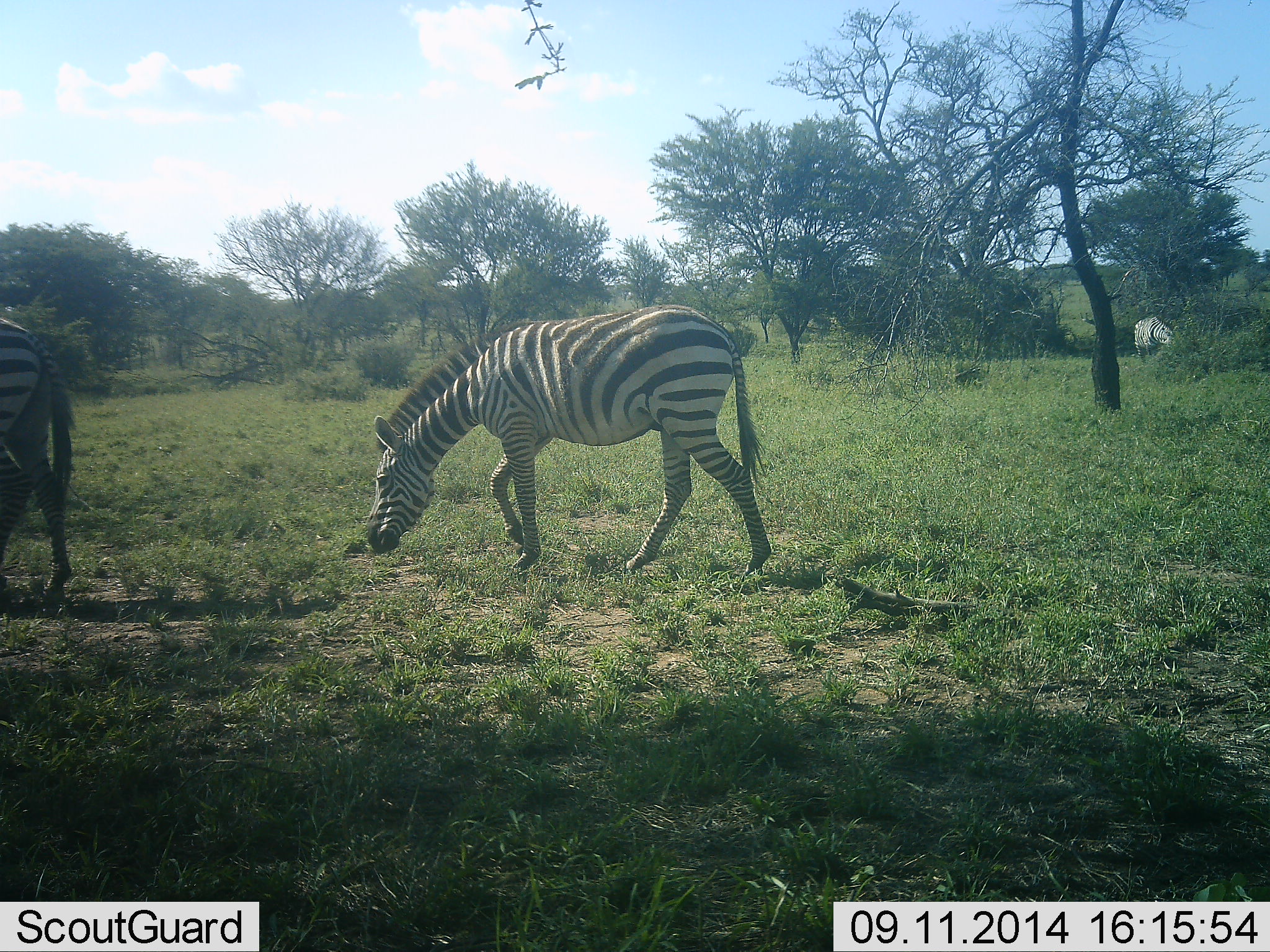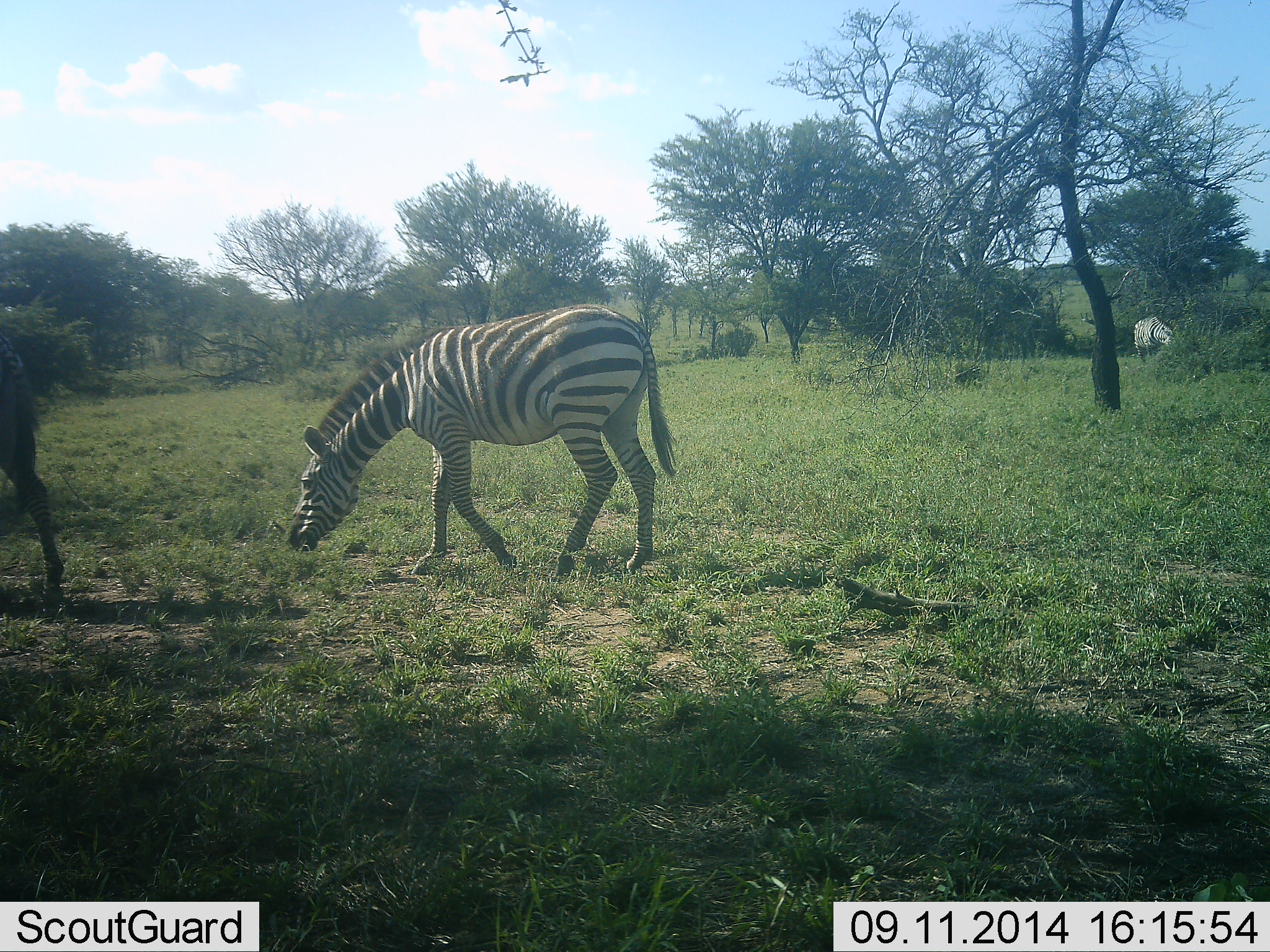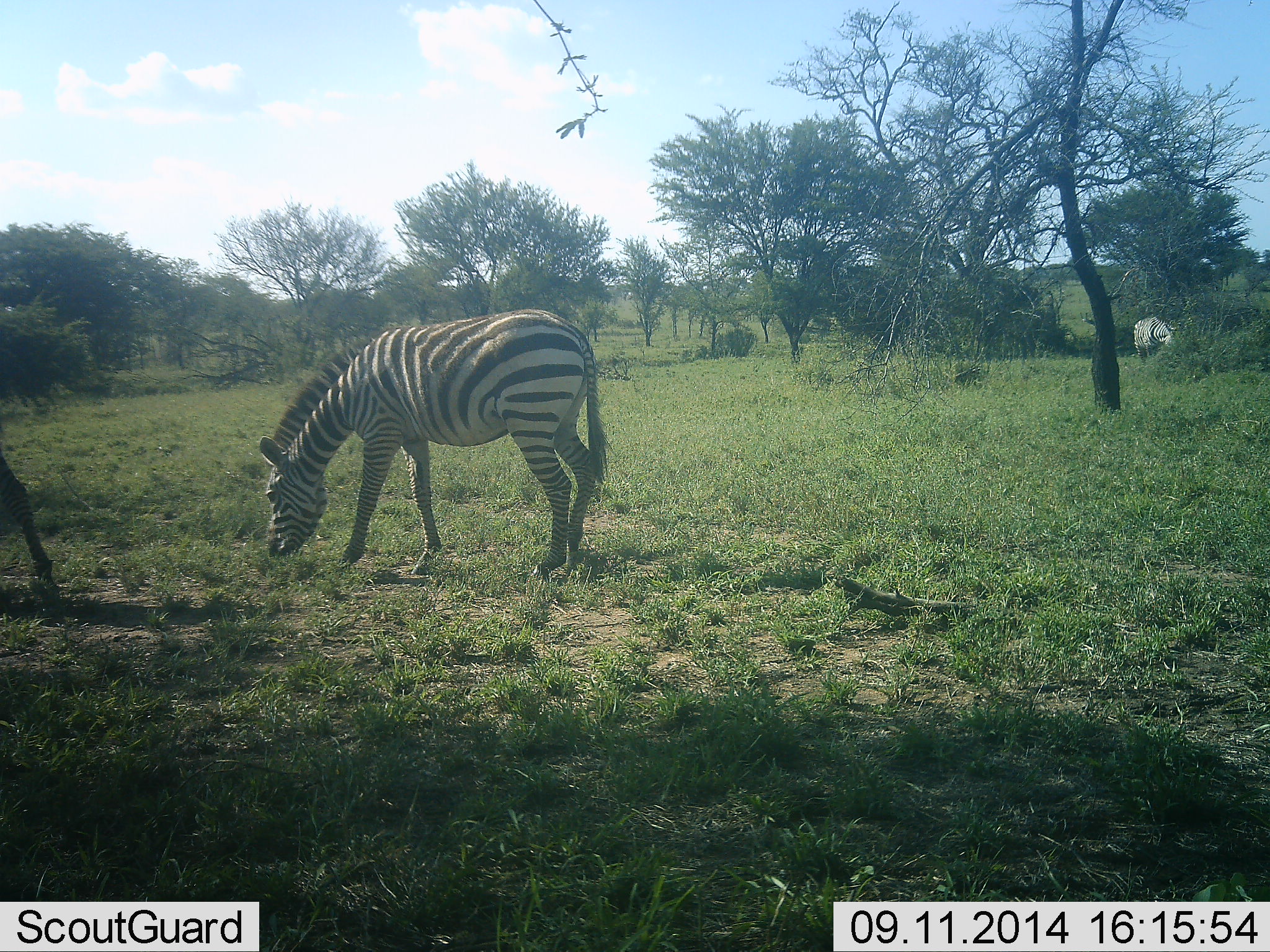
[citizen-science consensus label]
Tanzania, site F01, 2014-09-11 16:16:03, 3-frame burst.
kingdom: Animalia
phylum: Chordata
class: Mammalia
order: Perissodactyla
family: Equidae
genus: Equus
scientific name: Equus quagga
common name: plains zebra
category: zebra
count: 3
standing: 17%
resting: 0%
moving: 67%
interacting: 0%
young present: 0%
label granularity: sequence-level